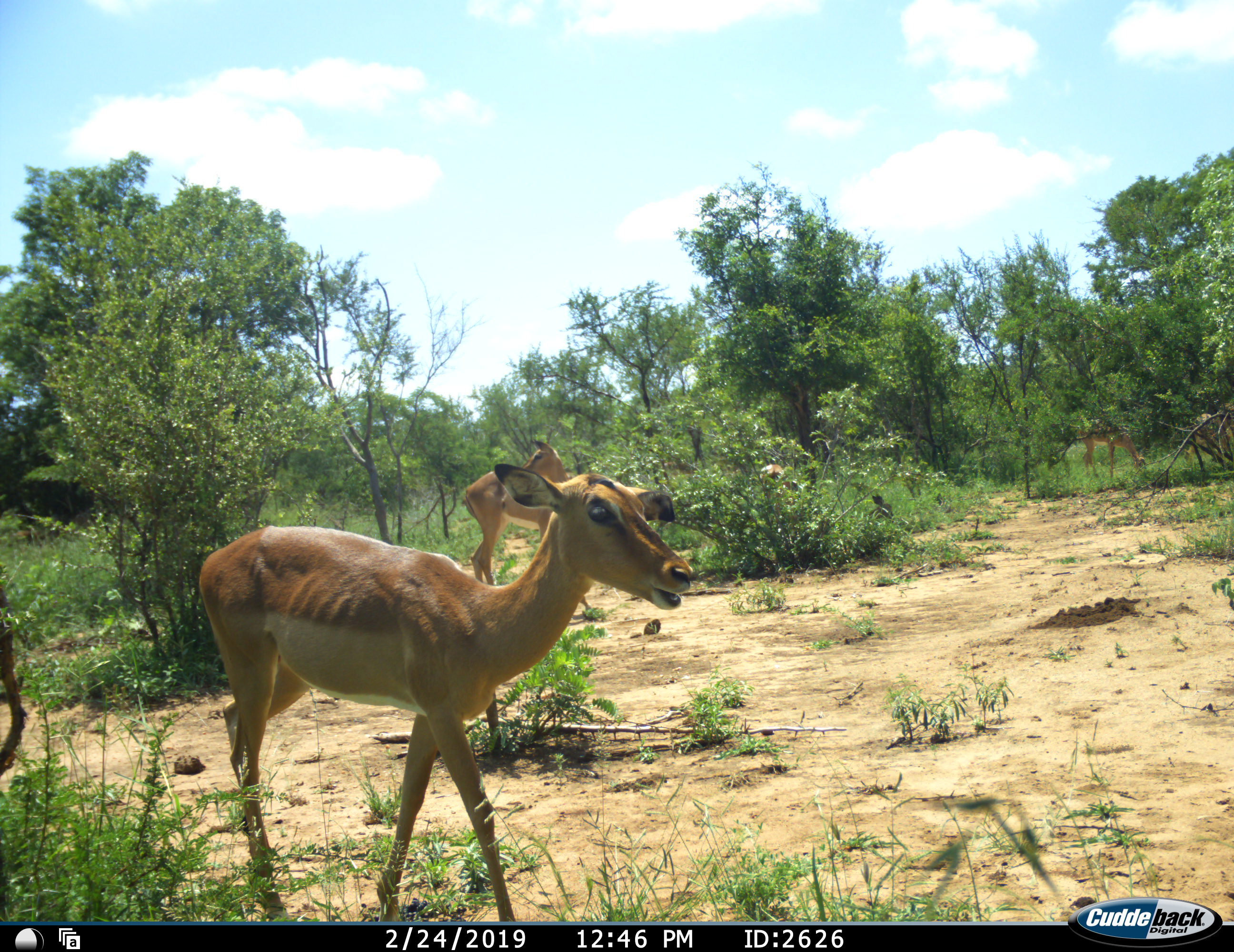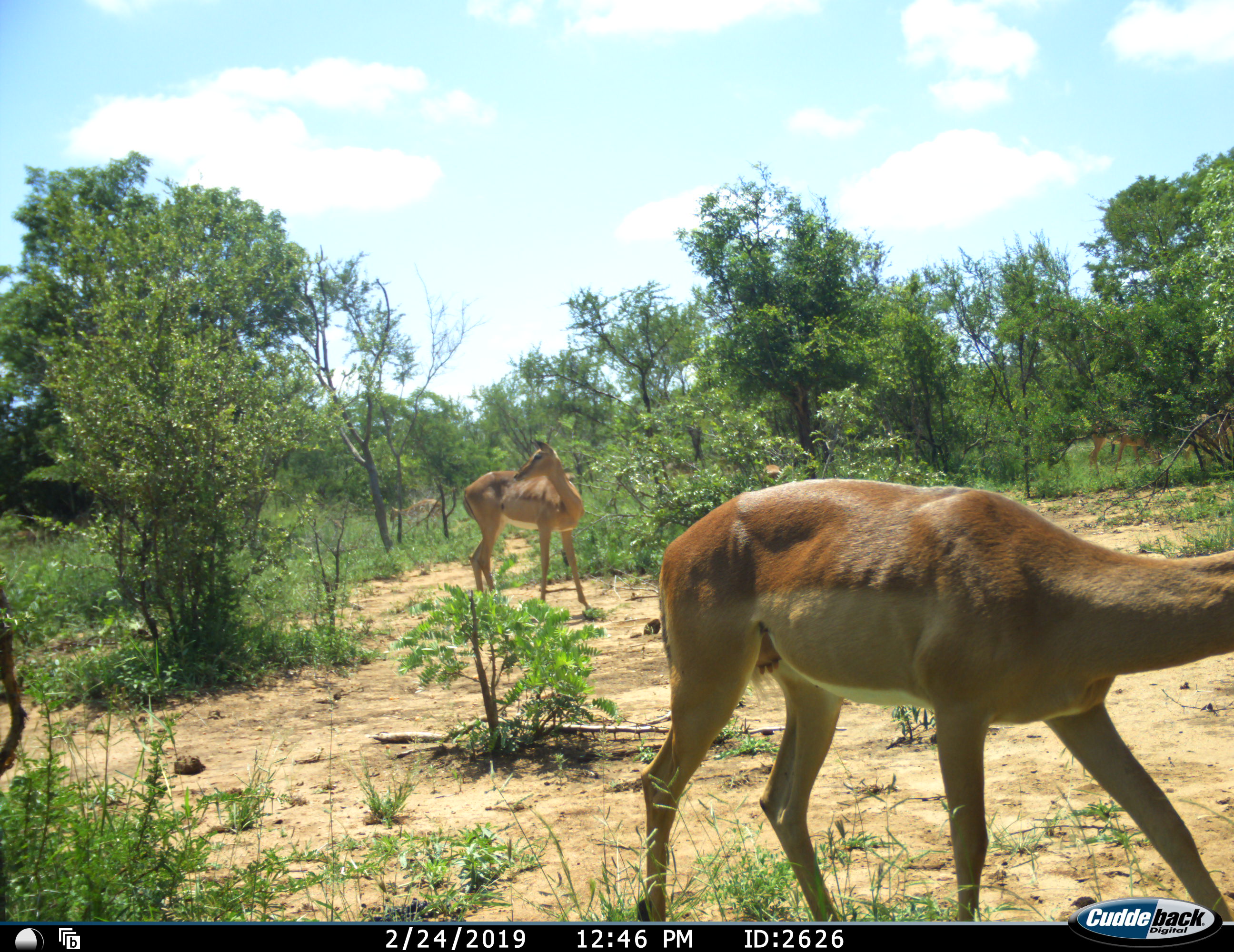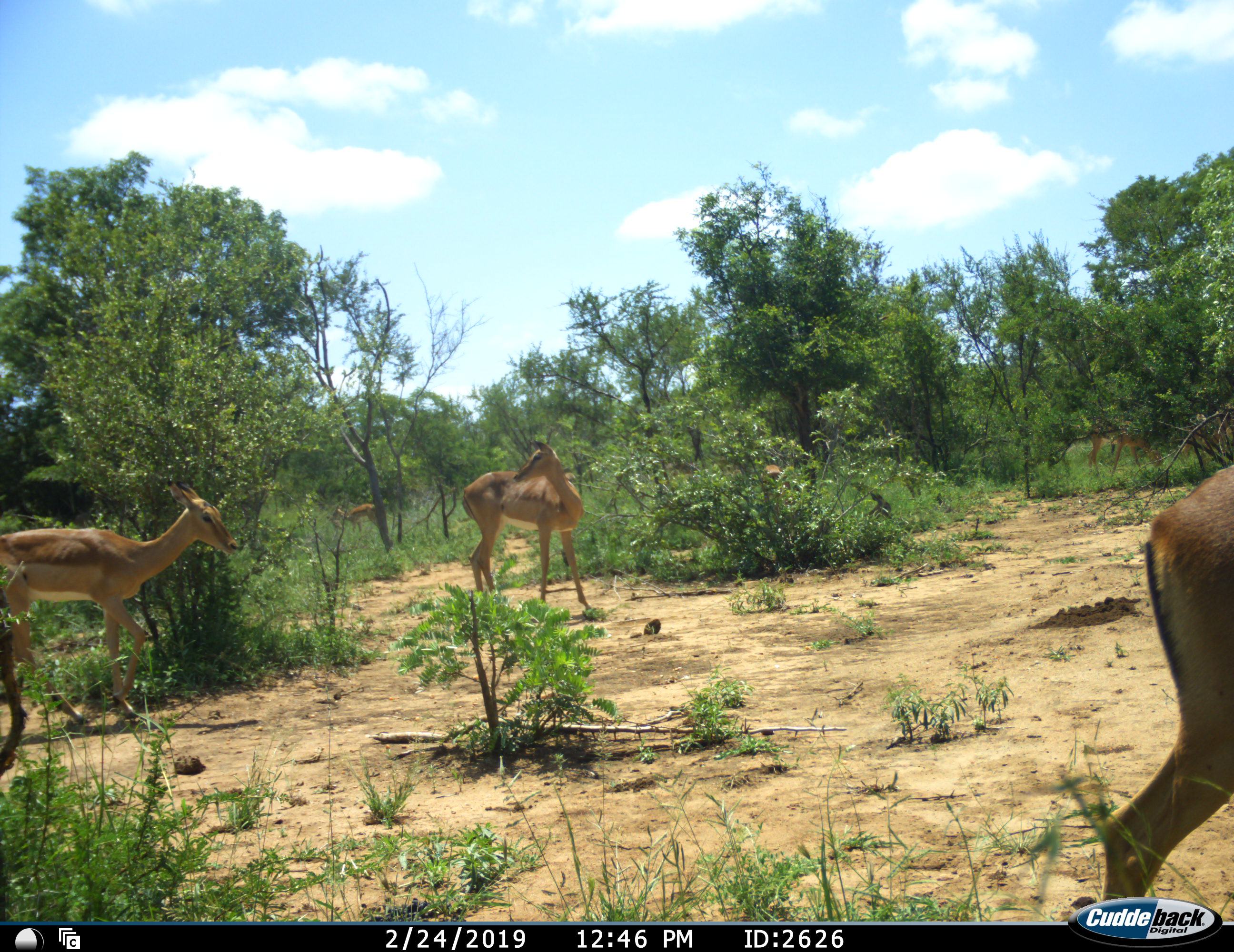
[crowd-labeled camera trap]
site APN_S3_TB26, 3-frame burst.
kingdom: Animalia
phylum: Chordata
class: Mammalia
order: Artiodactyla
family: Bovidae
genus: Aepyceros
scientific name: Aepyceros melampus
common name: impala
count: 4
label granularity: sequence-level